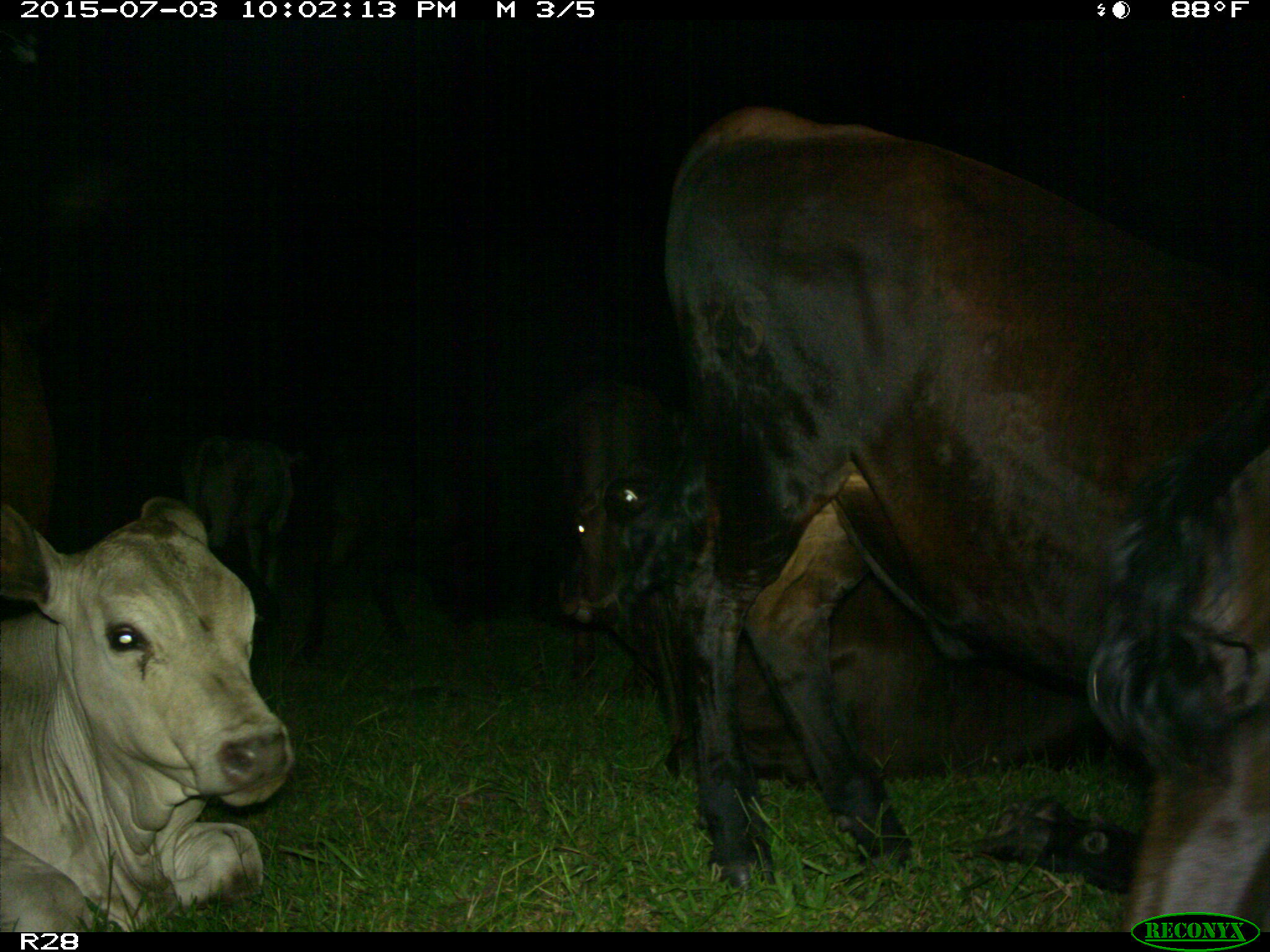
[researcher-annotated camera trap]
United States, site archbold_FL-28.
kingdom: Animalia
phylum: Chordata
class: Mammalia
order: Artiodactyla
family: Bovidae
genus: Bos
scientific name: Bos taurus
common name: domestic cow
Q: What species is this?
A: Bos taurus (domestic cow).